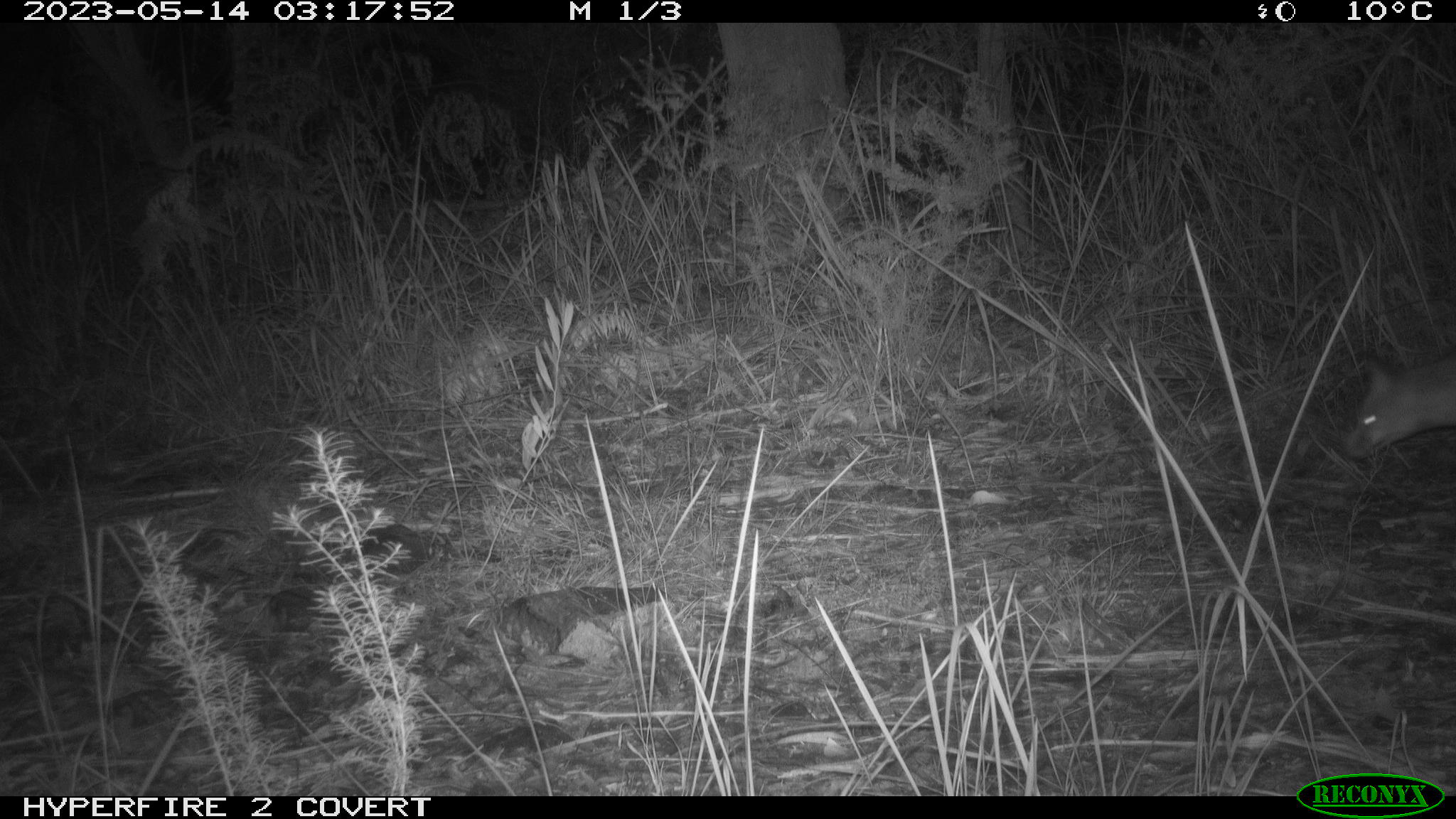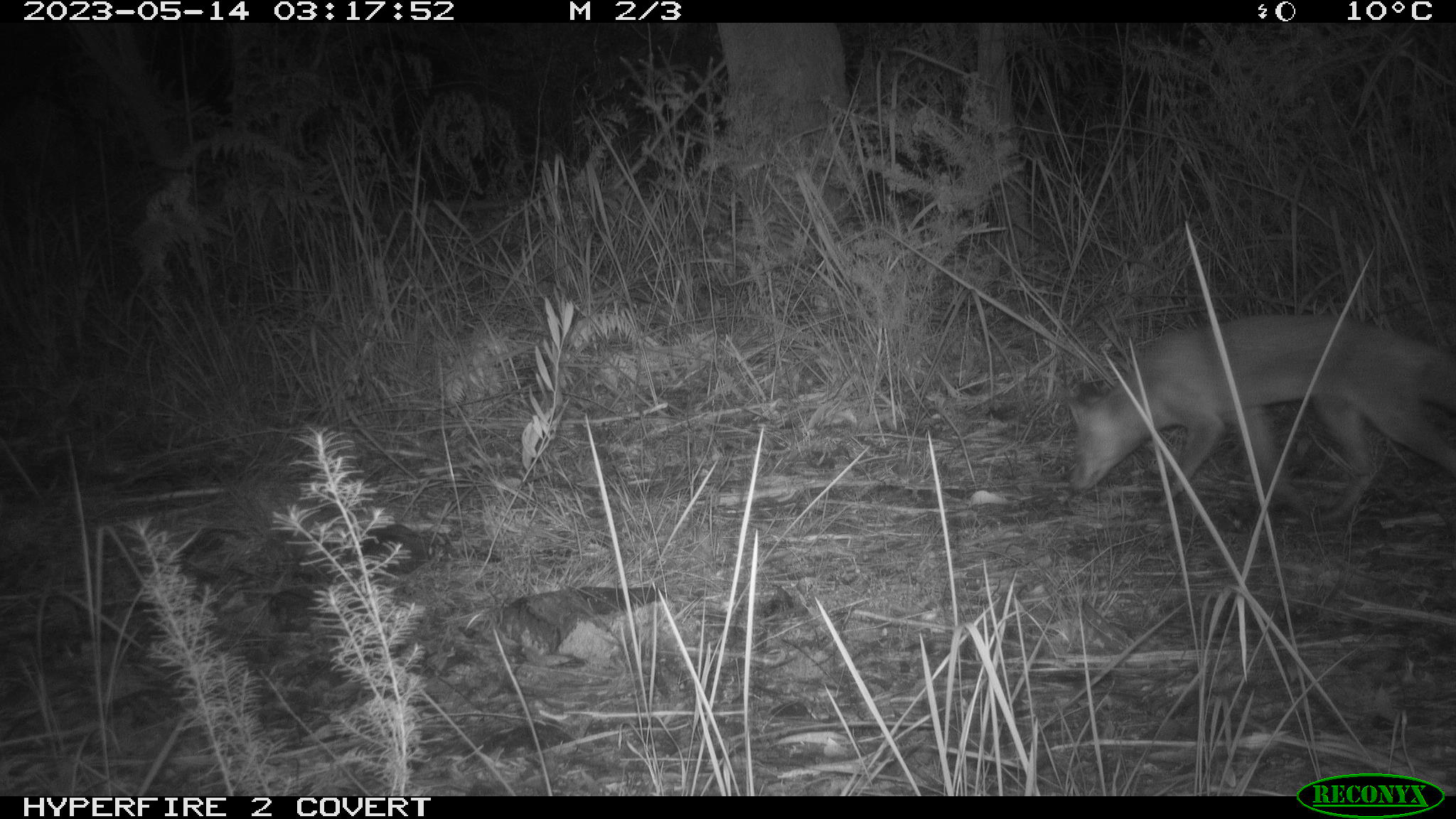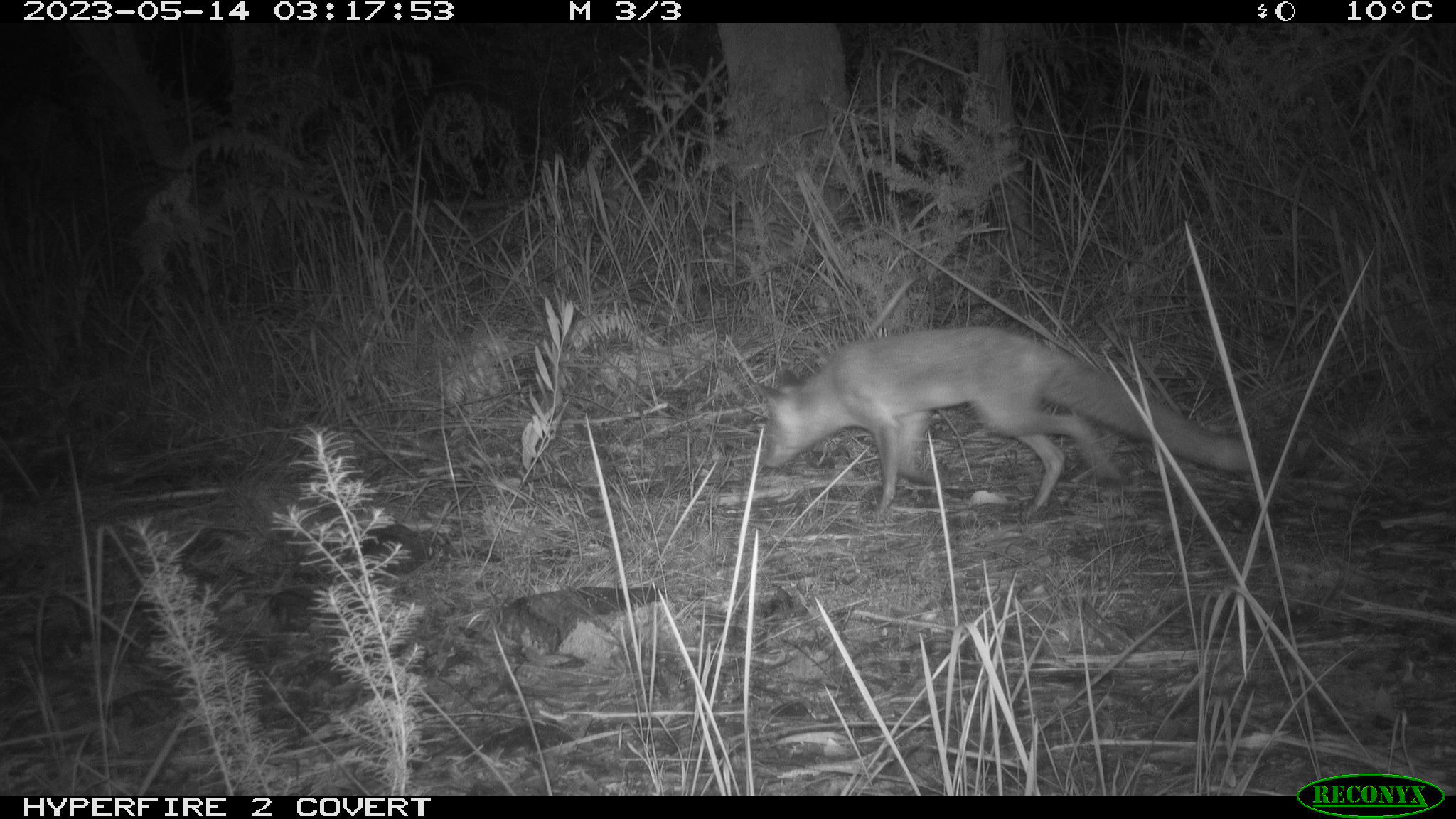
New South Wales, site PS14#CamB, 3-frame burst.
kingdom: Animalia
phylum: Chordata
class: Mammalia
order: Carnivora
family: Canidae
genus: Vulpes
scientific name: Vulpes vulpes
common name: red fox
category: fox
Fox (red fox) (Vulpes vulpes).